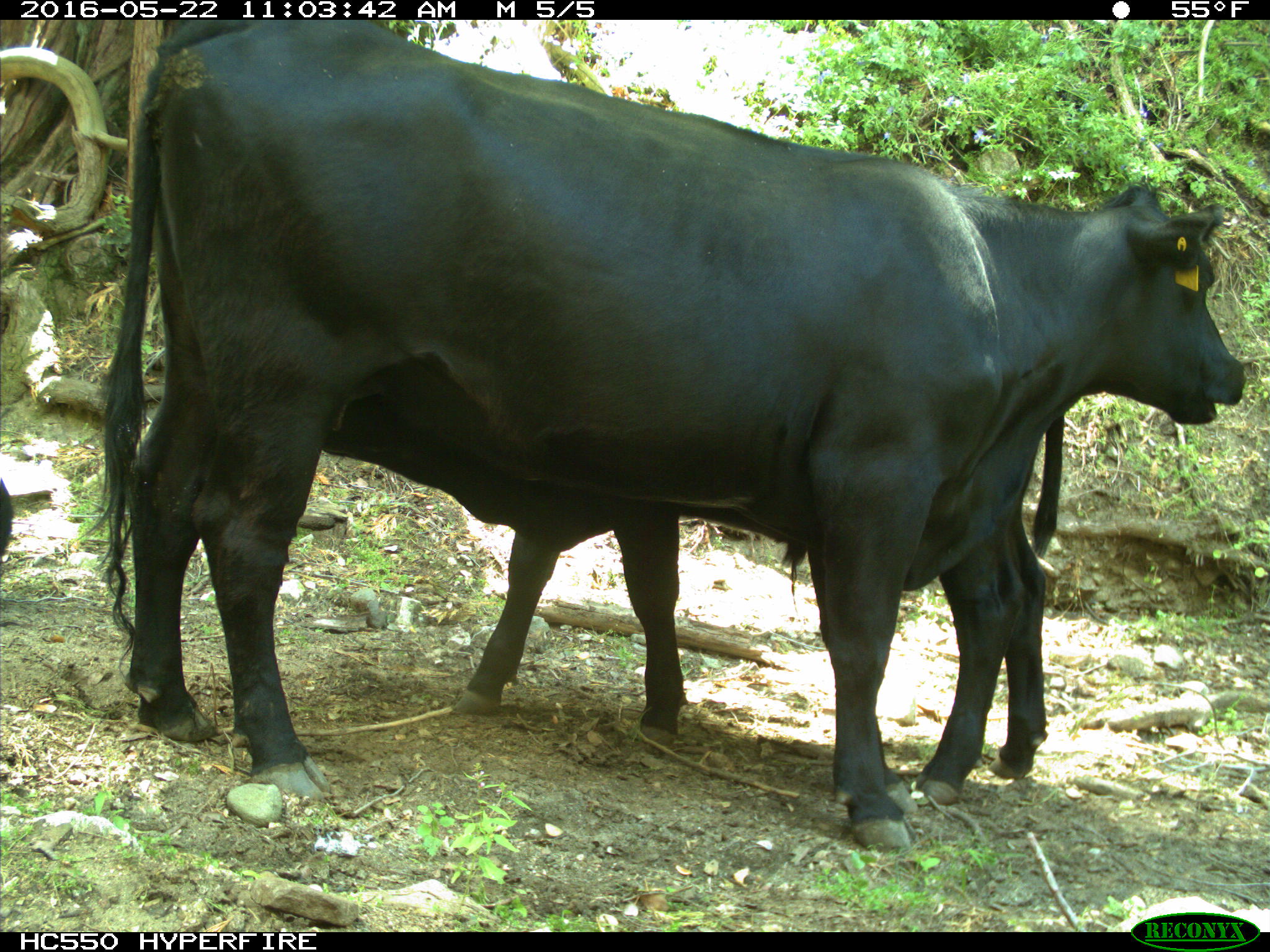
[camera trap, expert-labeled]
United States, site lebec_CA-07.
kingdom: Animalia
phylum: Chordata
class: Mammalia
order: Artiodactyla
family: Bovidae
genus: Bos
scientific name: Bos taurus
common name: domestic cow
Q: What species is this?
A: Bos taurus (domestic cow).